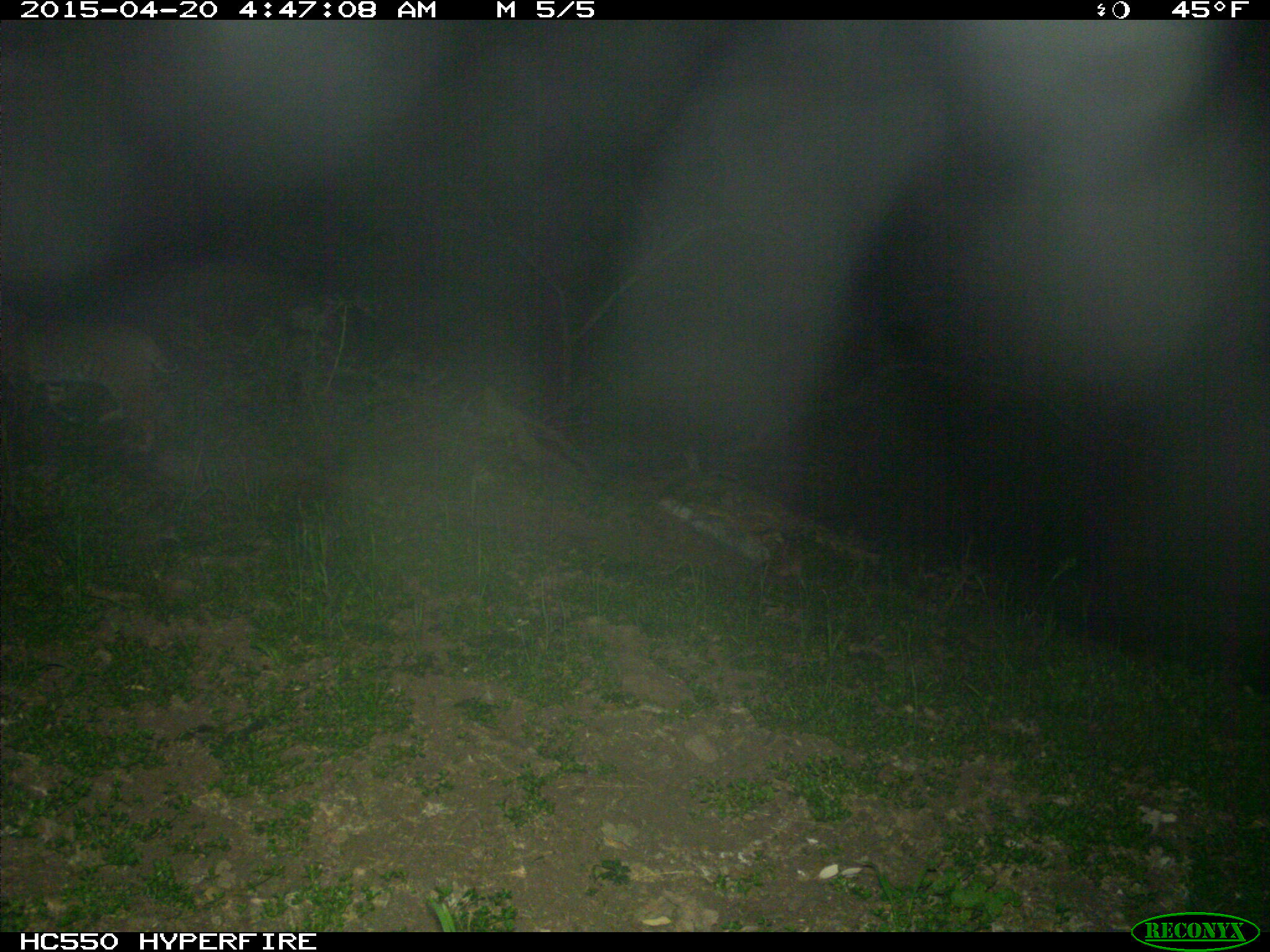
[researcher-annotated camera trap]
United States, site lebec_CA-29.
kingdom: Animalia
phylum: Chordata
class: Mammalia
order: Carnivora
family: Felidae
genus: Lynx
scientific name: Lynx rufus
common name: bobcat